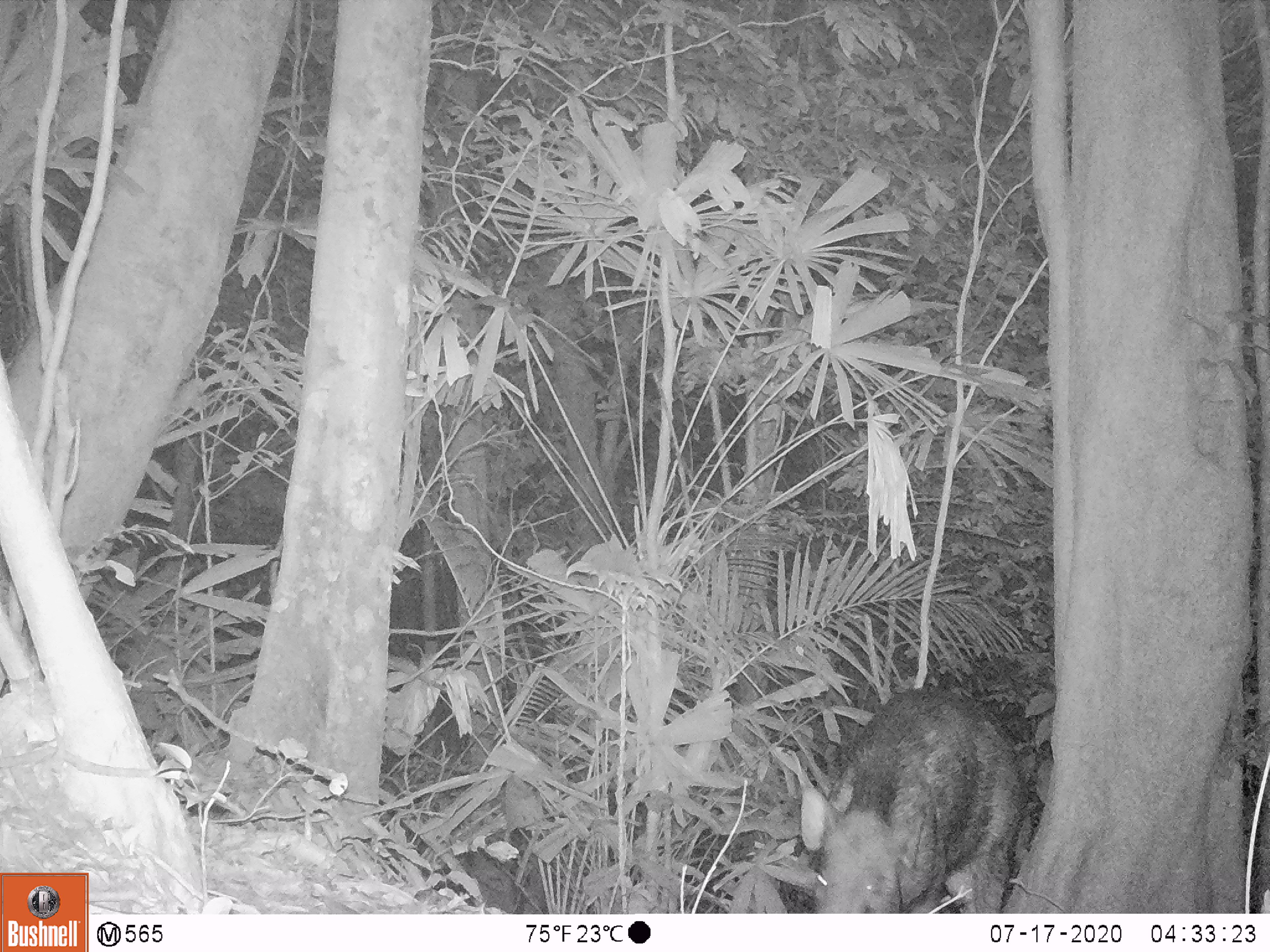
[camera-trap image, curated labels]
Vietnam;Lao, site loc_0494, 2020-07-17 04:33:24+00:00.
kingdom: Animalia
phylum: Chordata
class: Mammalia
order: Artiodactyla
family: Suidae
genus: Sus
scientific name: Sus scrofa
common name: eurasian wild pig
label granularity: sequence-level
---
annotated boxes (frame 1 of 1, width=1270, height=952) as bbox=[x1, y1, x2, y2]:
eurasian wild pig: bbox=[796, 686, 1017, 909]